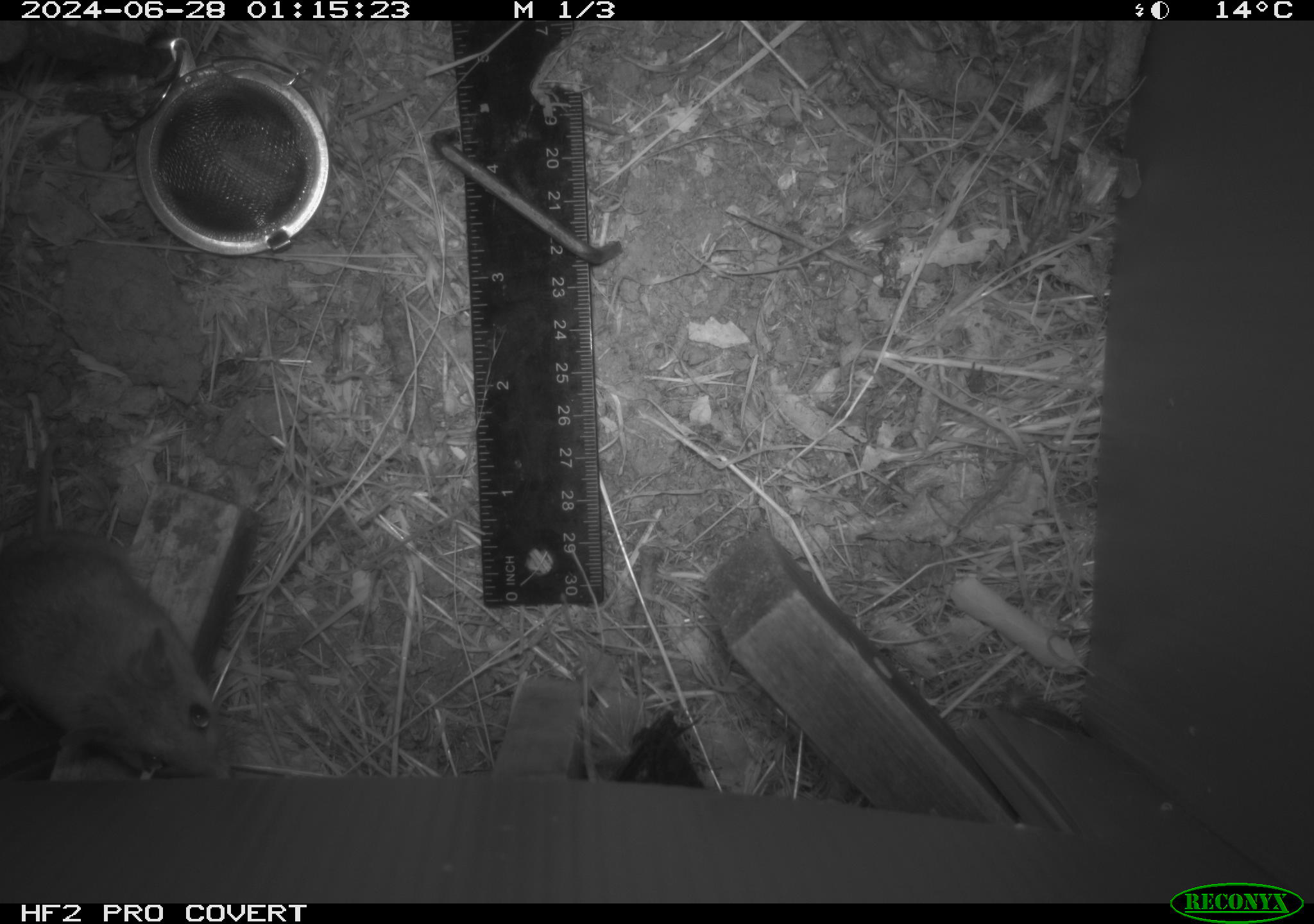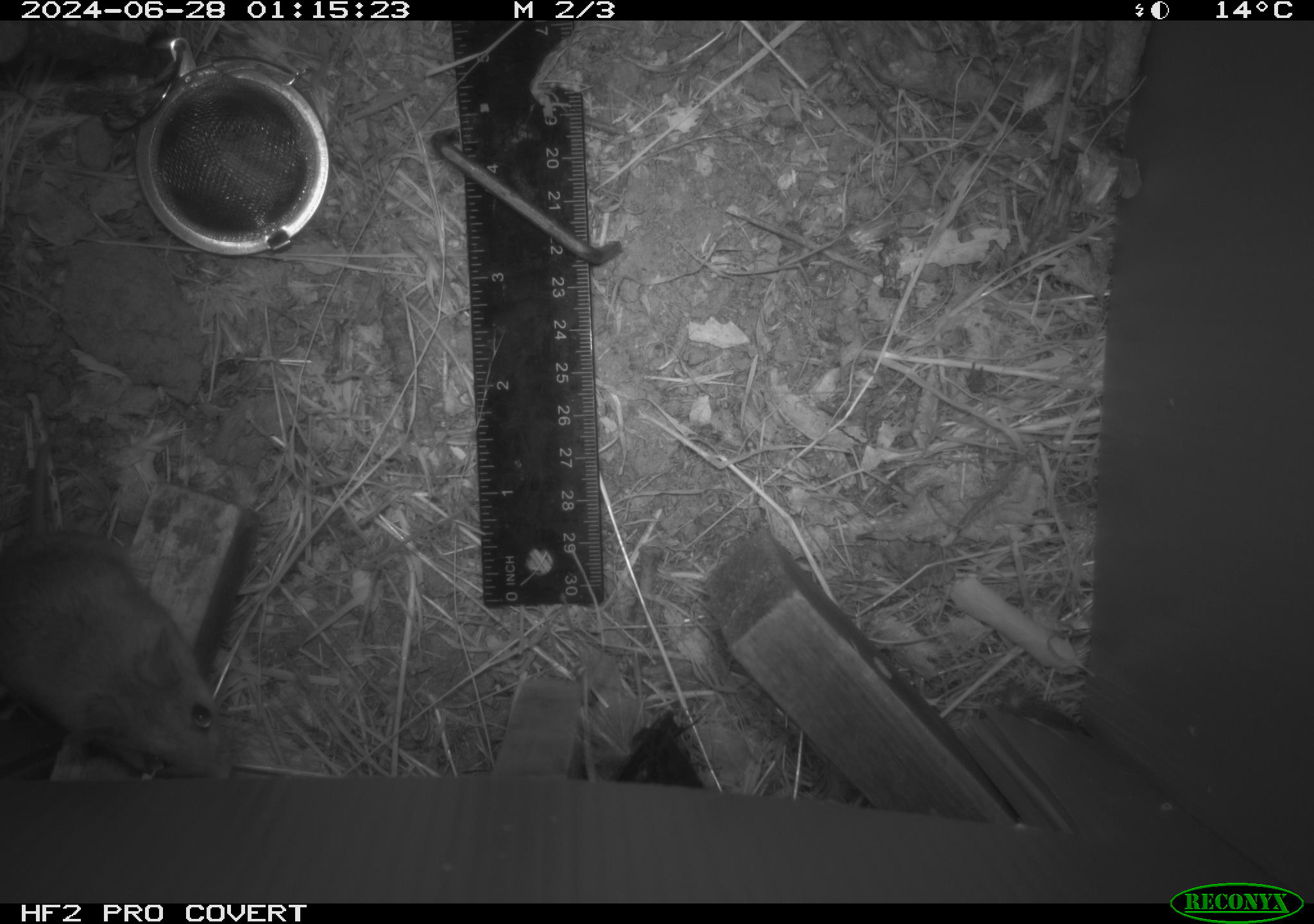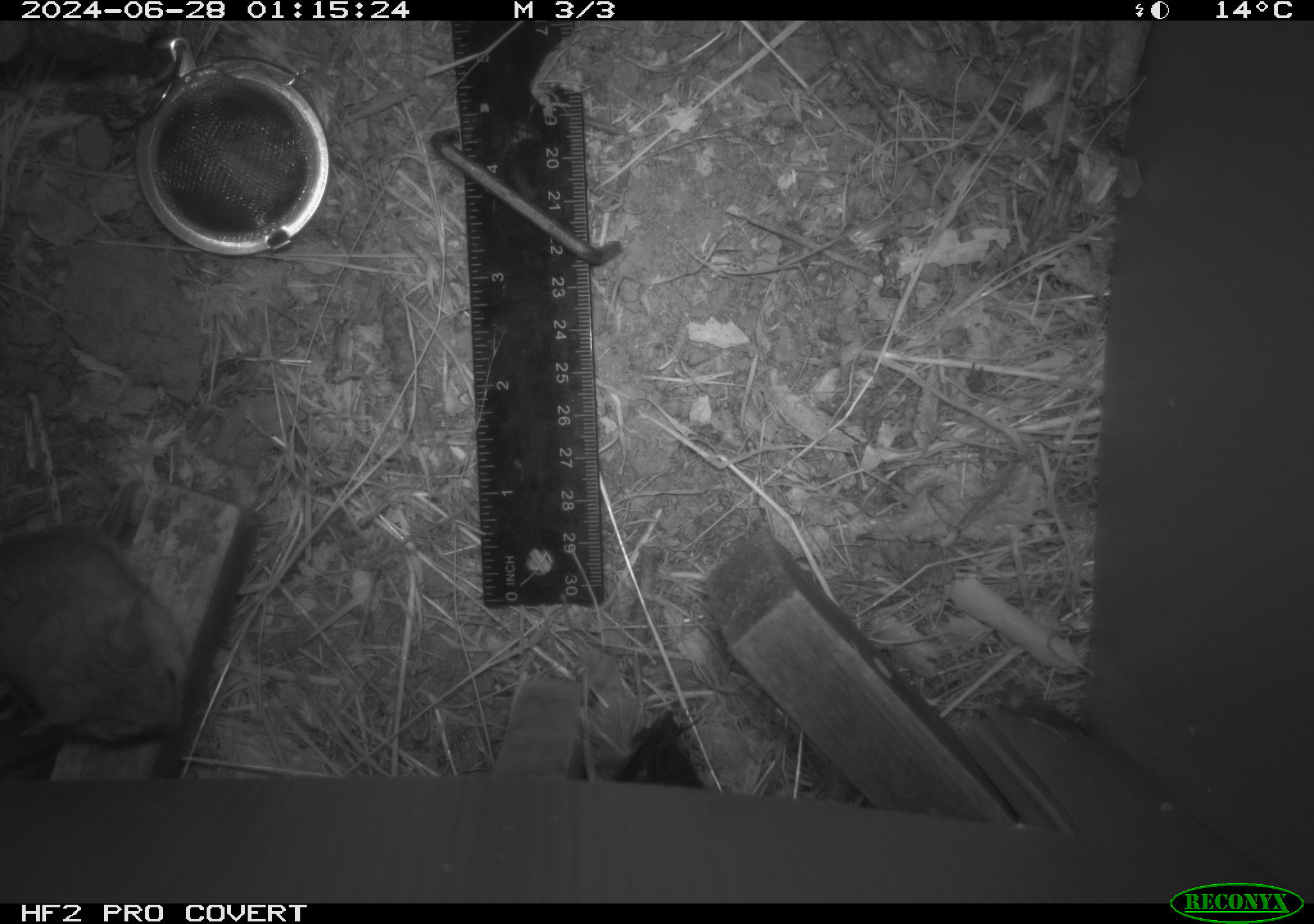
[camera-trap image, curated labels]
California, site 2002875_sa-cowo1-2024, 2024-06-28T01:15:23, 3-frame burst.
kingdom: Animalia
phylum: Chordata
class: Mammalia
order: Rodentia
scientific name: Rodentia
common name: mouse species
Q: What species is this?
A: Mouse species (Rodentia).